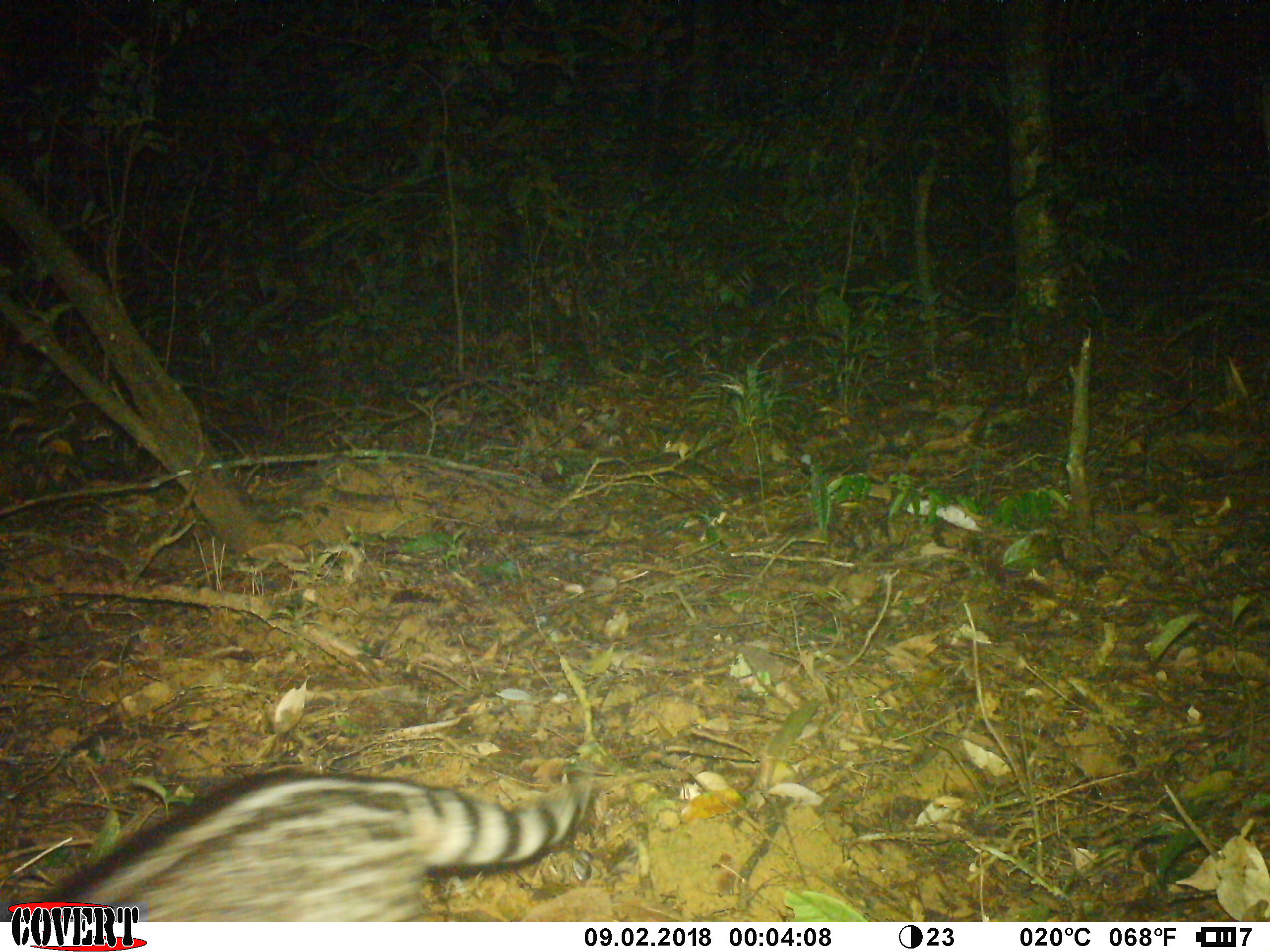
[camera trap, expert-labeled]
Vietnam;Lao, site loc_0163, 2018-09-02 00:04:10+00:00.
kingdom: Animalia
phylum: Chordata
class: Mammalia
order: Carnivora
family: Viverridae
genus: Viverra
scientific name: Viverra zibetha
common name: large indian civet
Large indian civet (Viverra zibetha). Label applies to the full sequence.